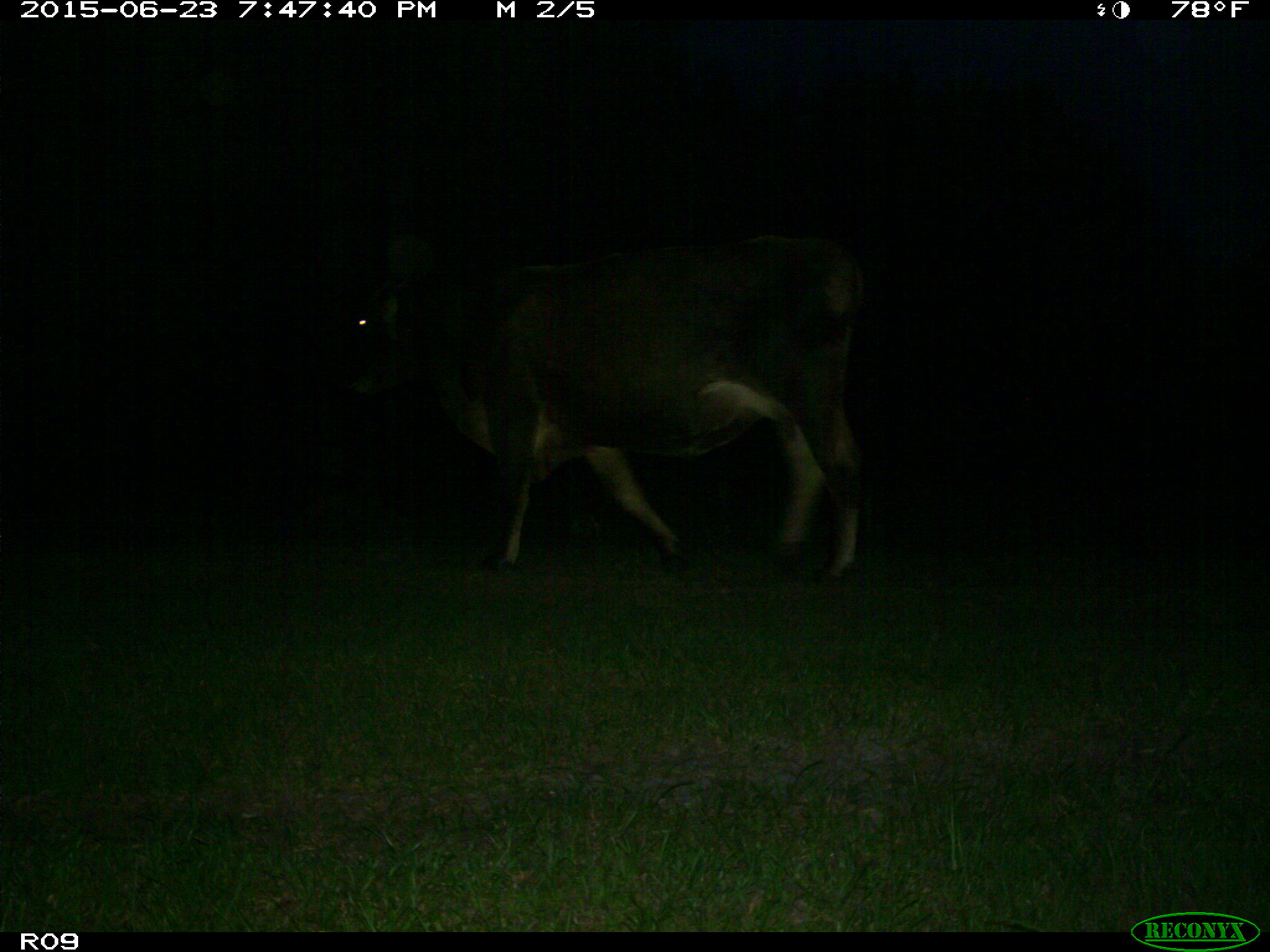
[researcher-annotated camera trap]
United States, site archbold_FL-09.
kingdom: Animalia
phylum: Chordata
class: Mammalia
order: Artiodactyla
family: Bovidae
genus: Bos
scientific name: Bos taurus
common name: domestic cow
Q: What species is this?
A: Bos taurus (domestic cow).